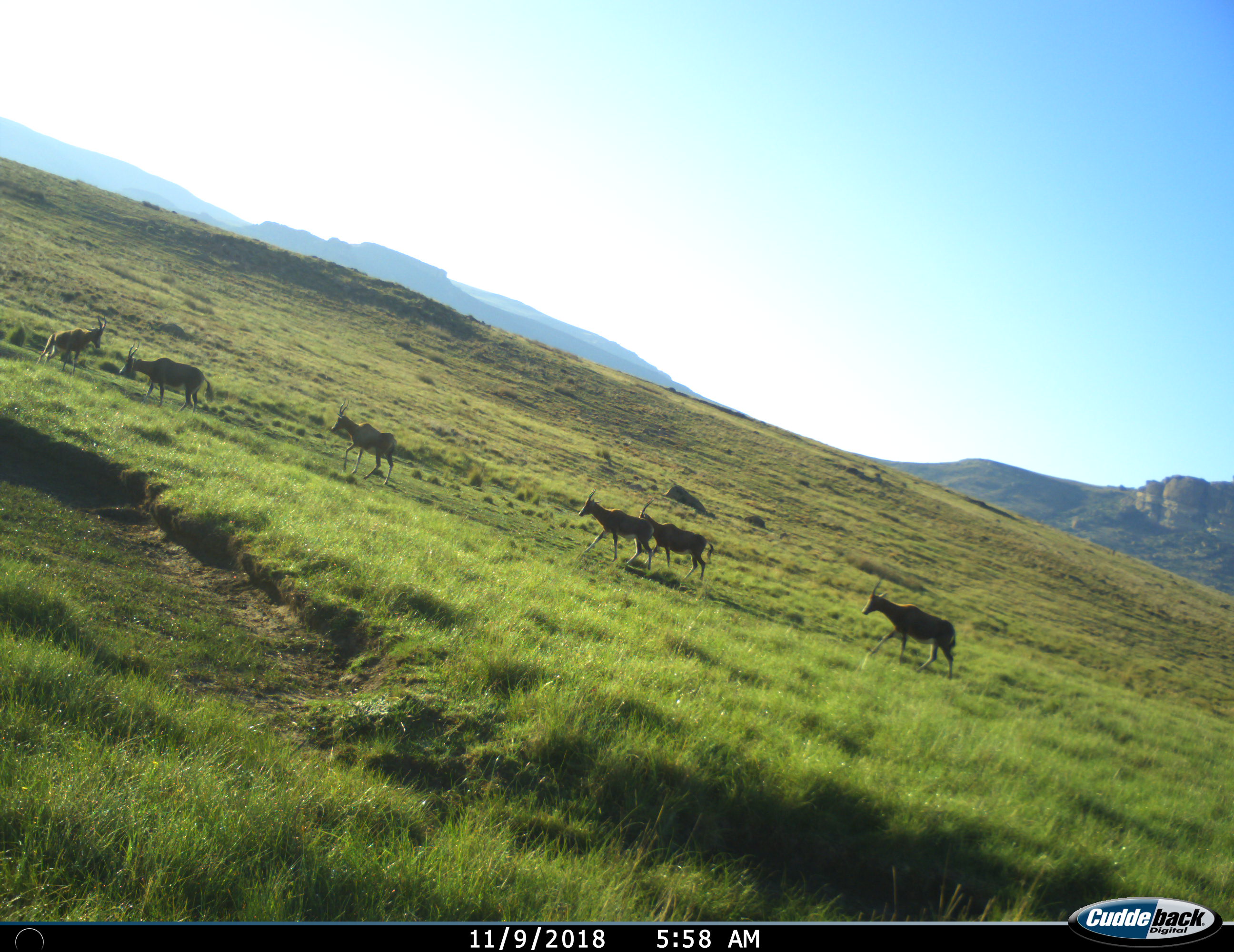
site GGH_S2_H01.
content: unidentified animal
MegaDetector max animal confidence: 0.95